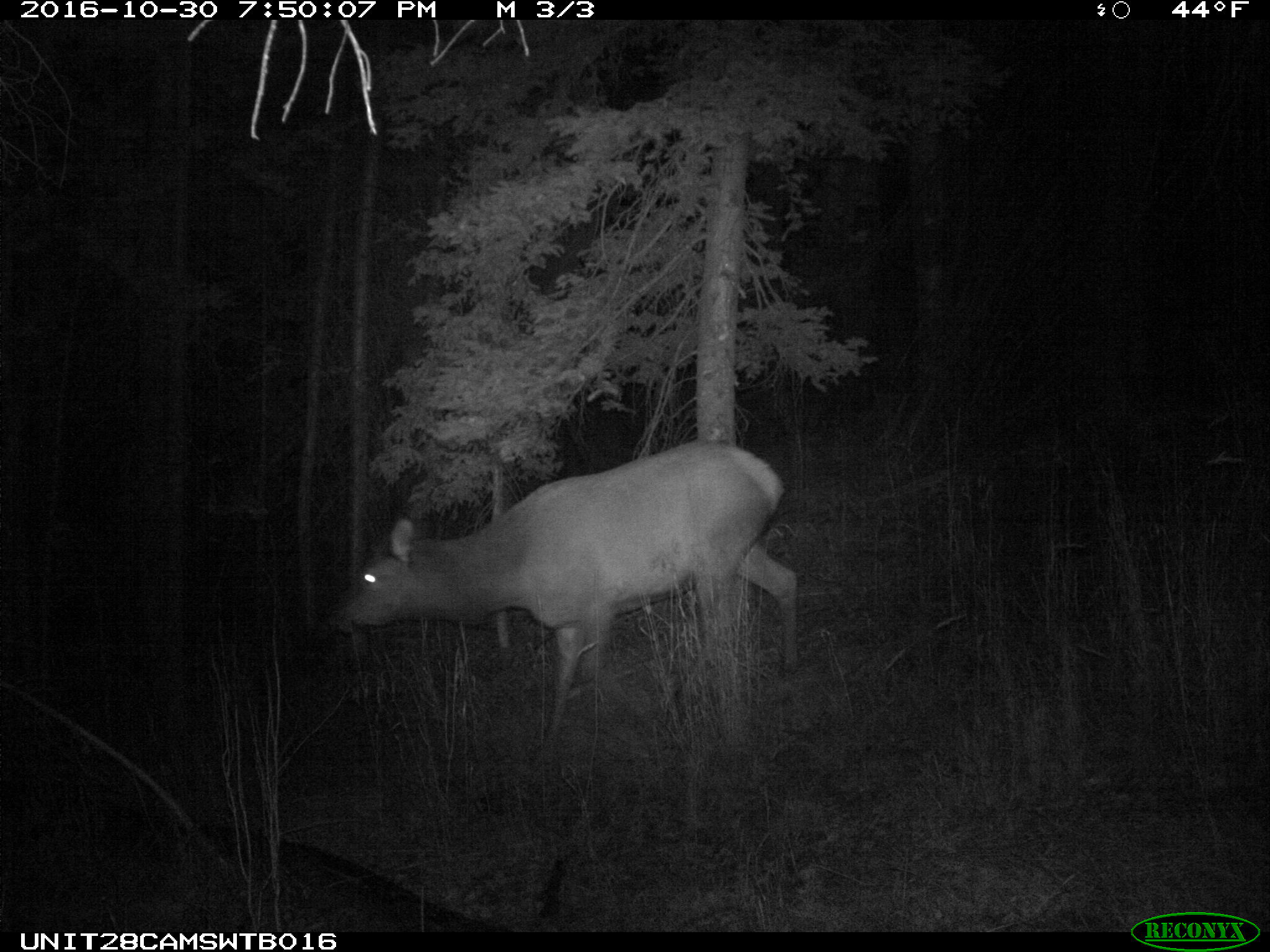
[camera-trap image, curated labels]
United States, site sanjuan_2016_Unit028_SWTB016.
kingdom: Animalia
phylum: Chordata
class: Mammalia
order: Artiodactyla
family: Cervidae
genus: Cervus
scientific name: Cervus elaphus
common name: red deer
Cervus elaphus (red deer).